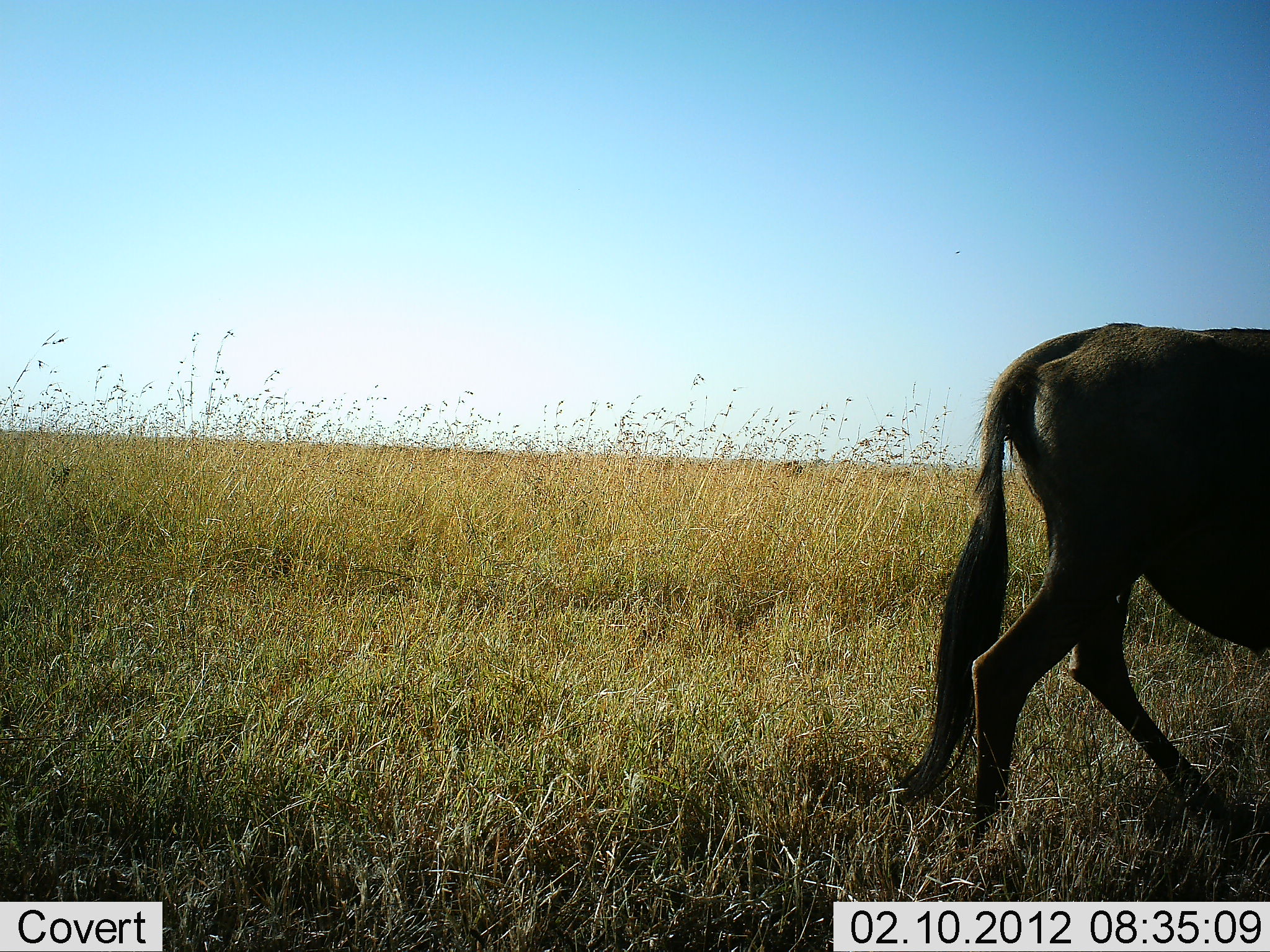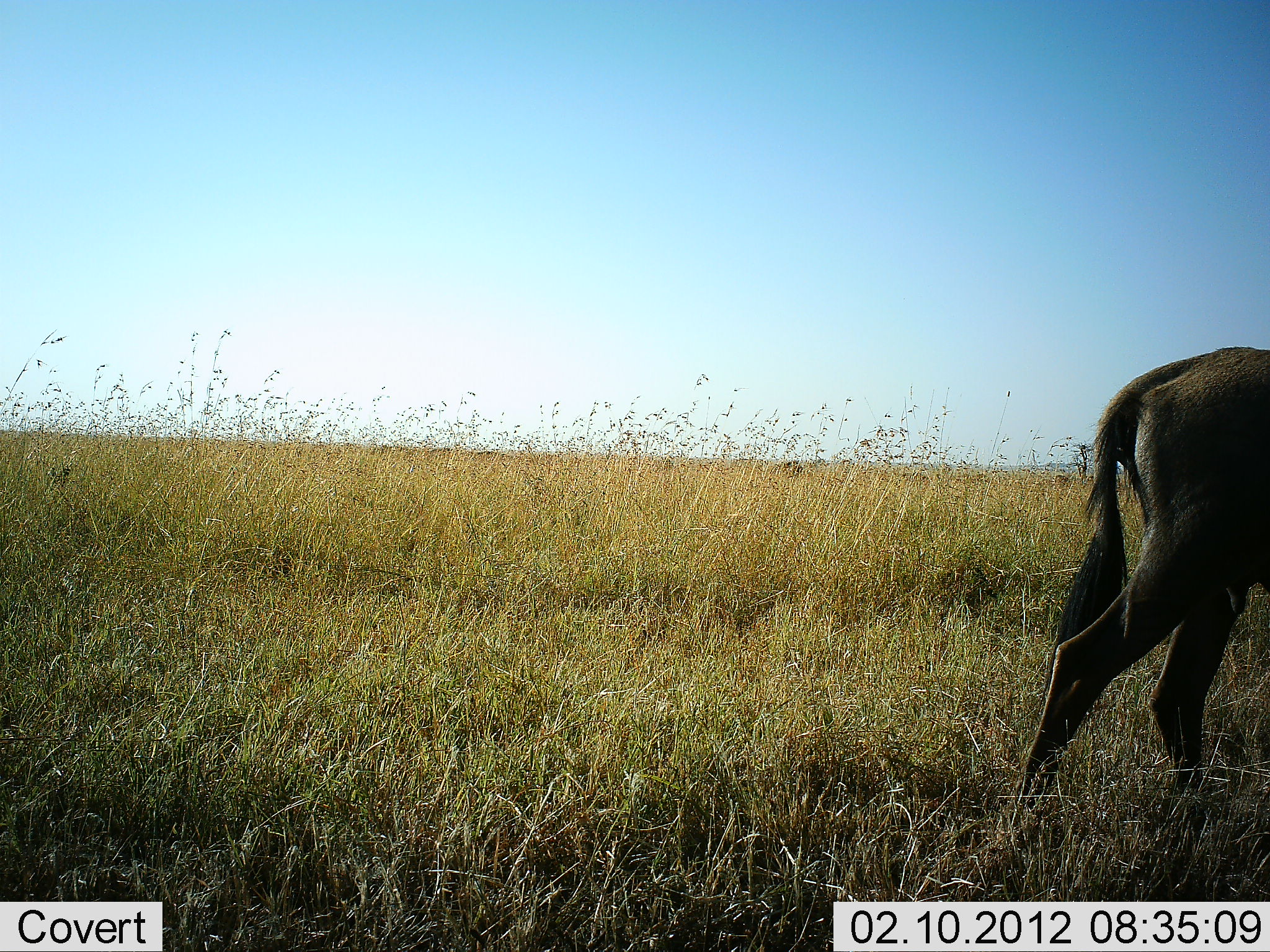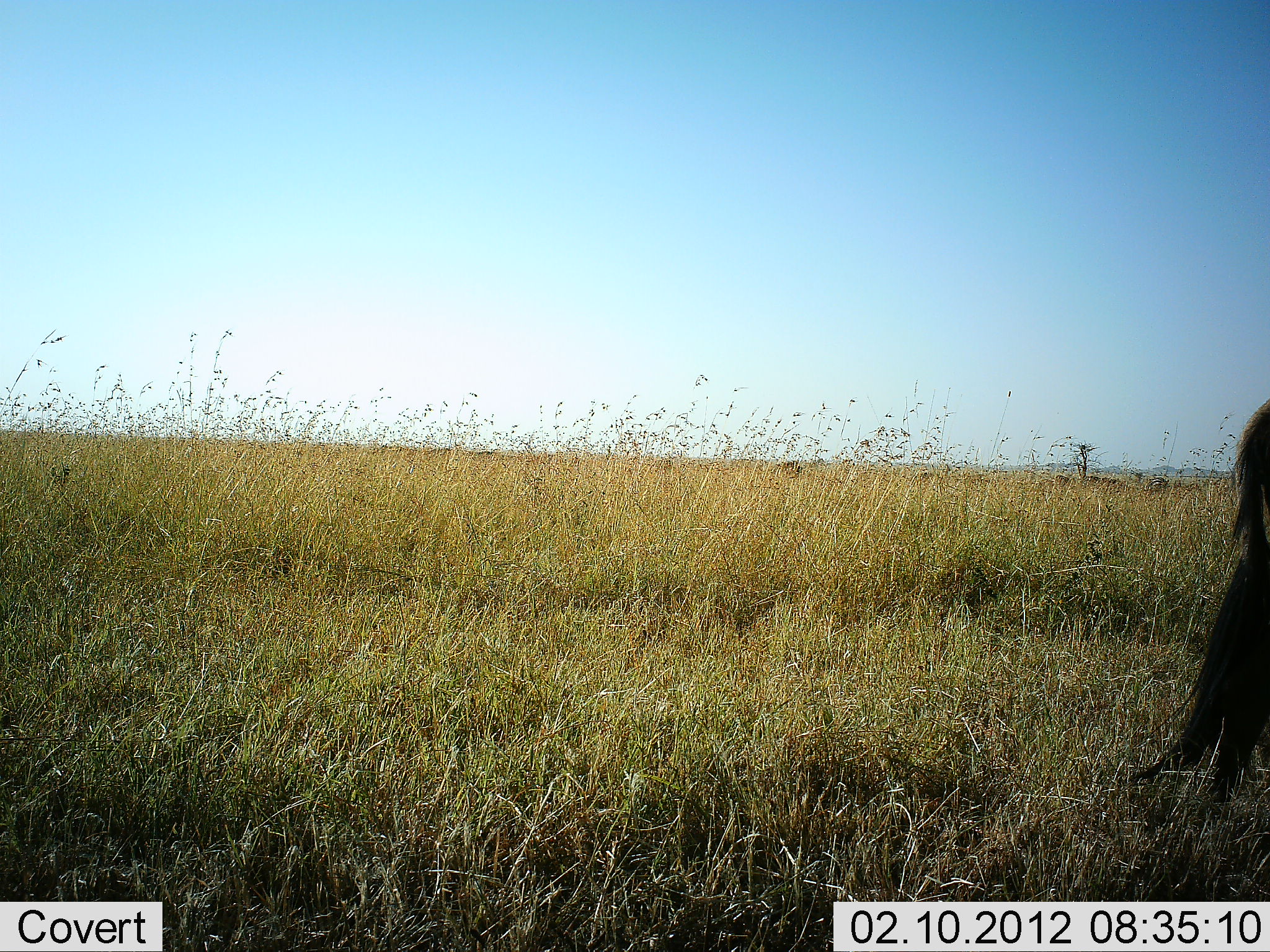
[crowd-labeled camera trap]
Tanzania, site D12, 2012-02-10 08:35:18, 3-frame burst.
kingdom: Animalia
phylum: Chordata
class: Mammalia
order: Artiodactyla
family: Bovidae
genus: Connochaetes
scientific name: Connochaetes taurinus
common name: blue wildebeest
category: wildebeest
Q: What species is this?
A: Wildebeest (blue wildebeest) (Connochaetes taurinus).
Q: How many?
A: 1.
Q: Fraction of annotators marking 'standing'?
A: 4%.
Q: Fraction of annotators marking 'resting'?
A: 0%.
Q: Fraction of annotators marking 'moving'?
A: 96%.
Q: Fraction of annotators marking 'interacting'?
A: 0%.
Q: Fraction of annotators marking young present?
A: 4%.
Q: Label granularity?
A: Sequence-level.